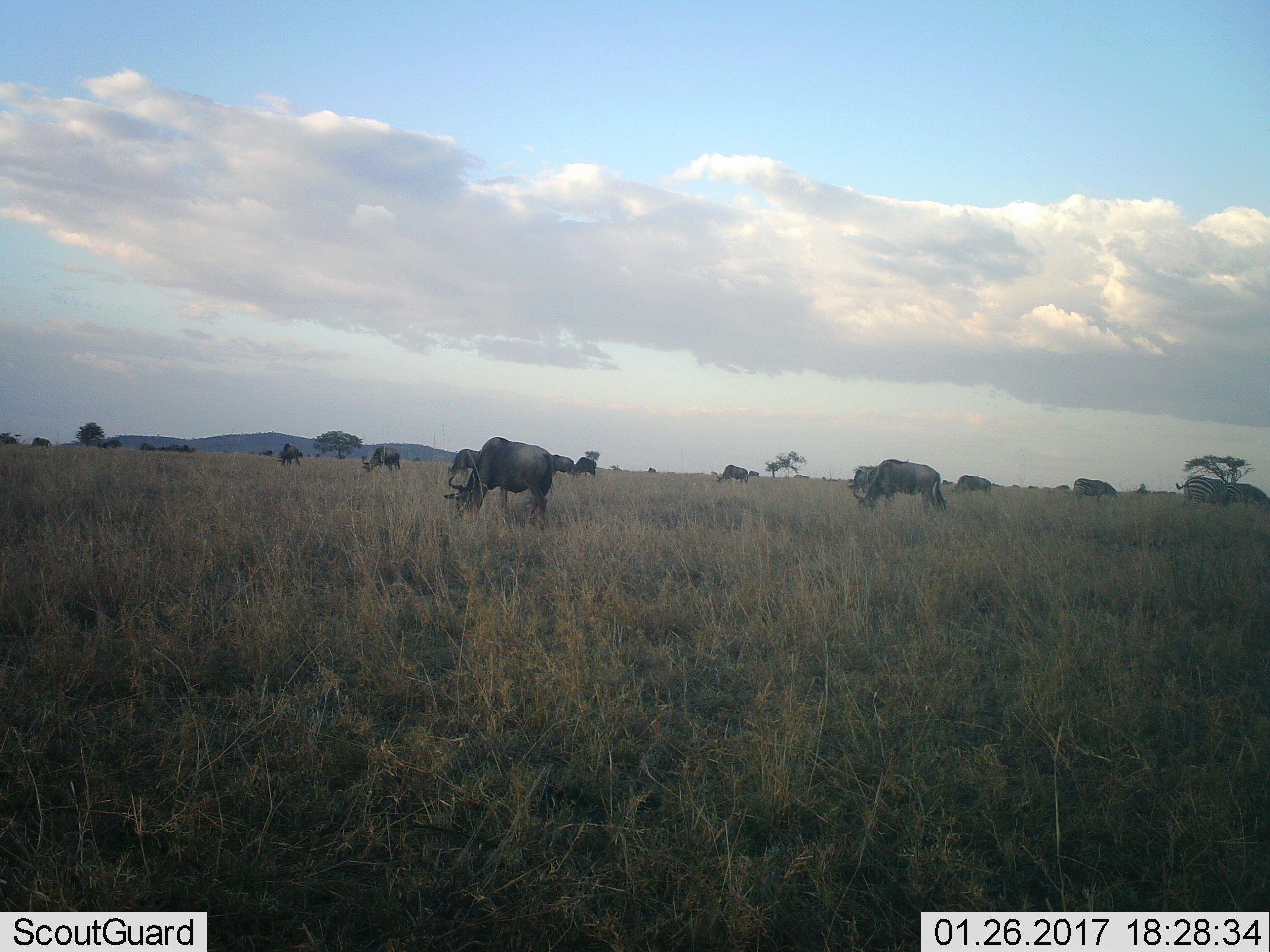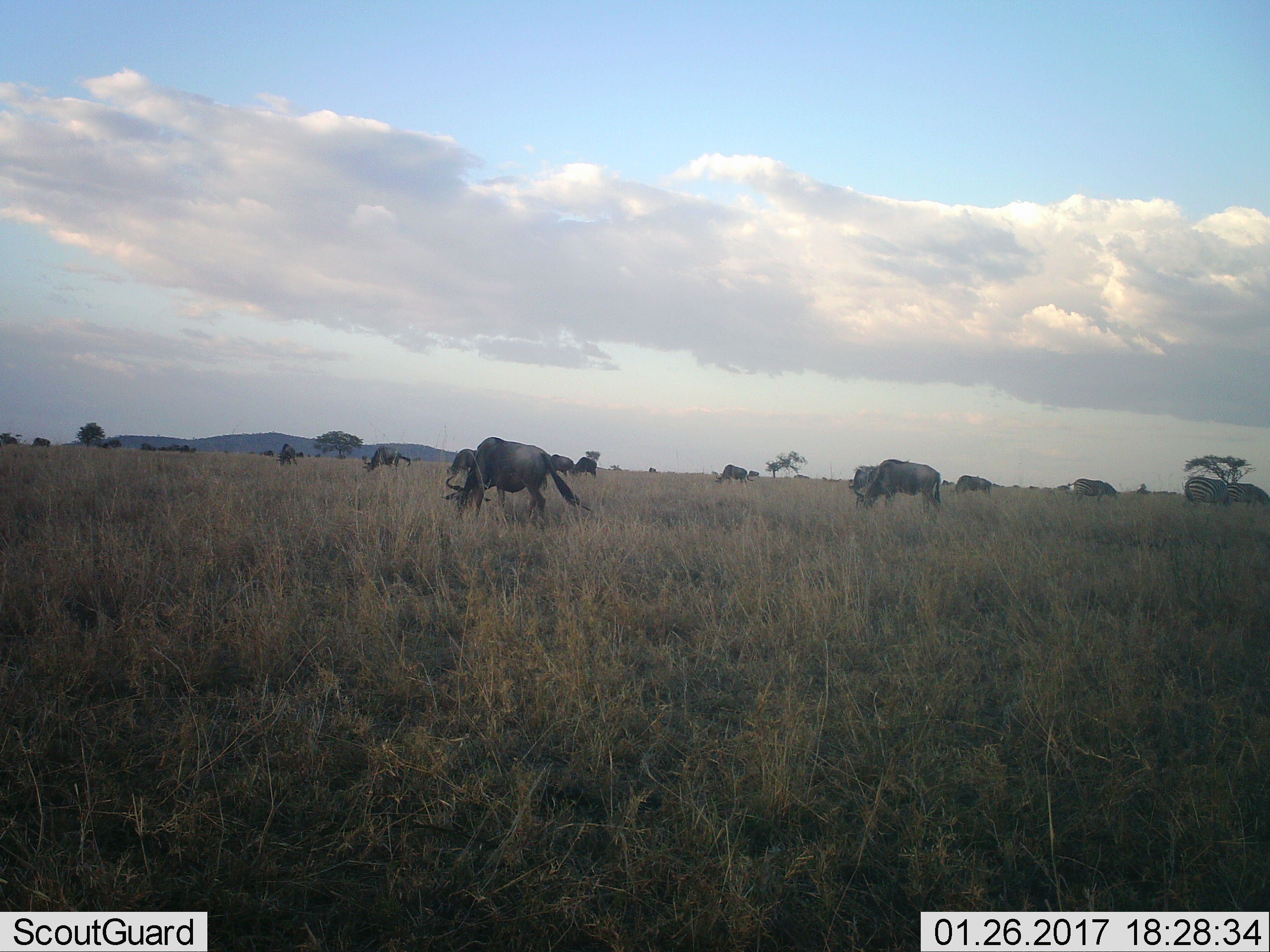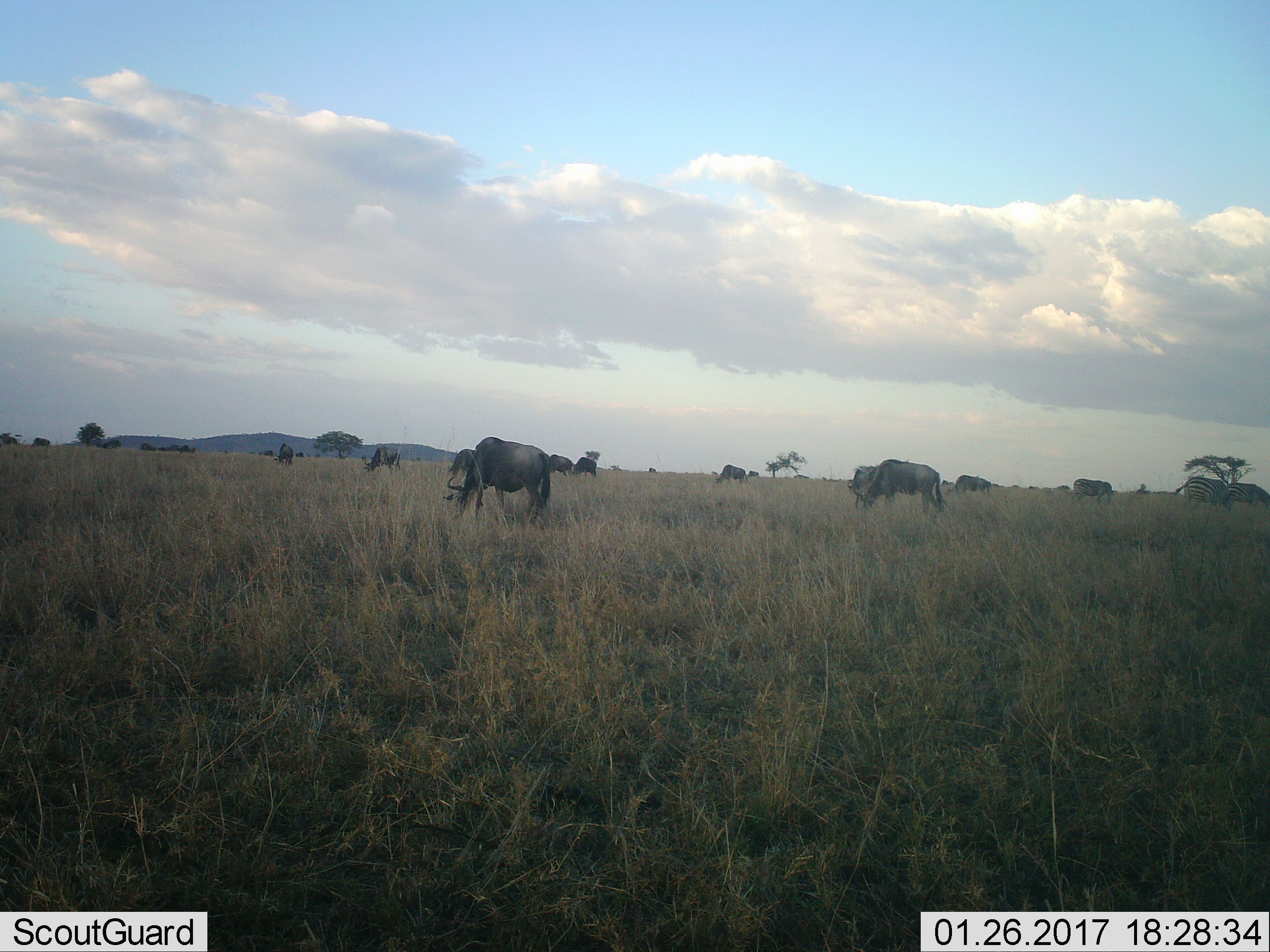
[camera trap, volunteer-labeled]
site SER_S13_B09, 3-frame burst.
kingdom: Animalia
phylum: Chordata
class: Mammalia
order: Artiodactyla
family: Bovidae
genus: Connochaetes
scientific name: Connochaetes taurinus taurinus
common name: blue wildebeest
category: wildebeestblue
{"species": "wildebeestblue (blue wildebeest) (Connochaetes taurinus taurinus)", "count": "11-50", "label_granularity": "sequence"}